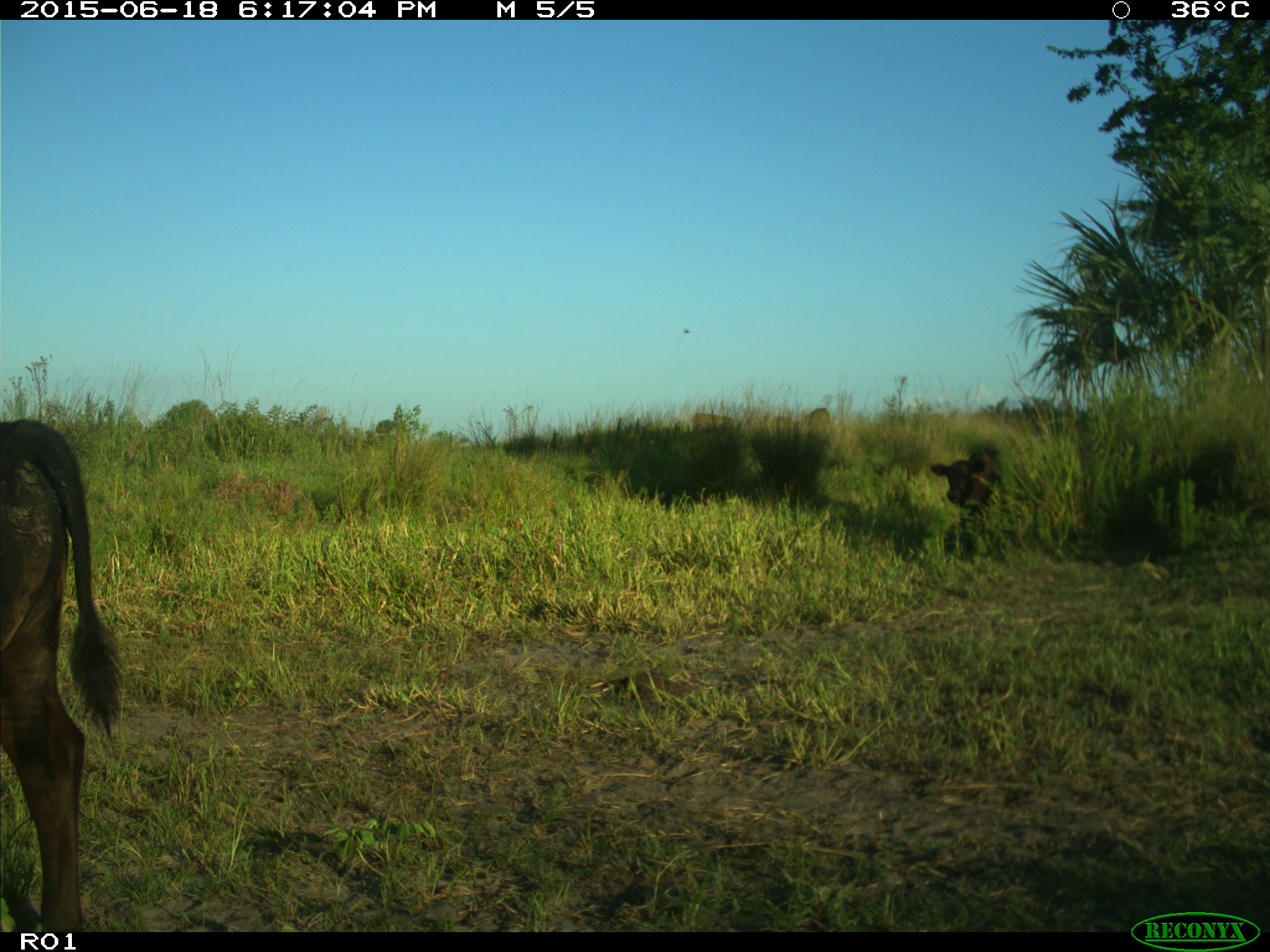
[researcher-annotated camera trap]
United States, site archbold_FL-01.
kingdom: Animalia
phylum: Chordata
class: Mammalia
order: Artiodactyla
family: Bovidae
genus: Bos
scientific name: Bos taurus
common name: domestic cow